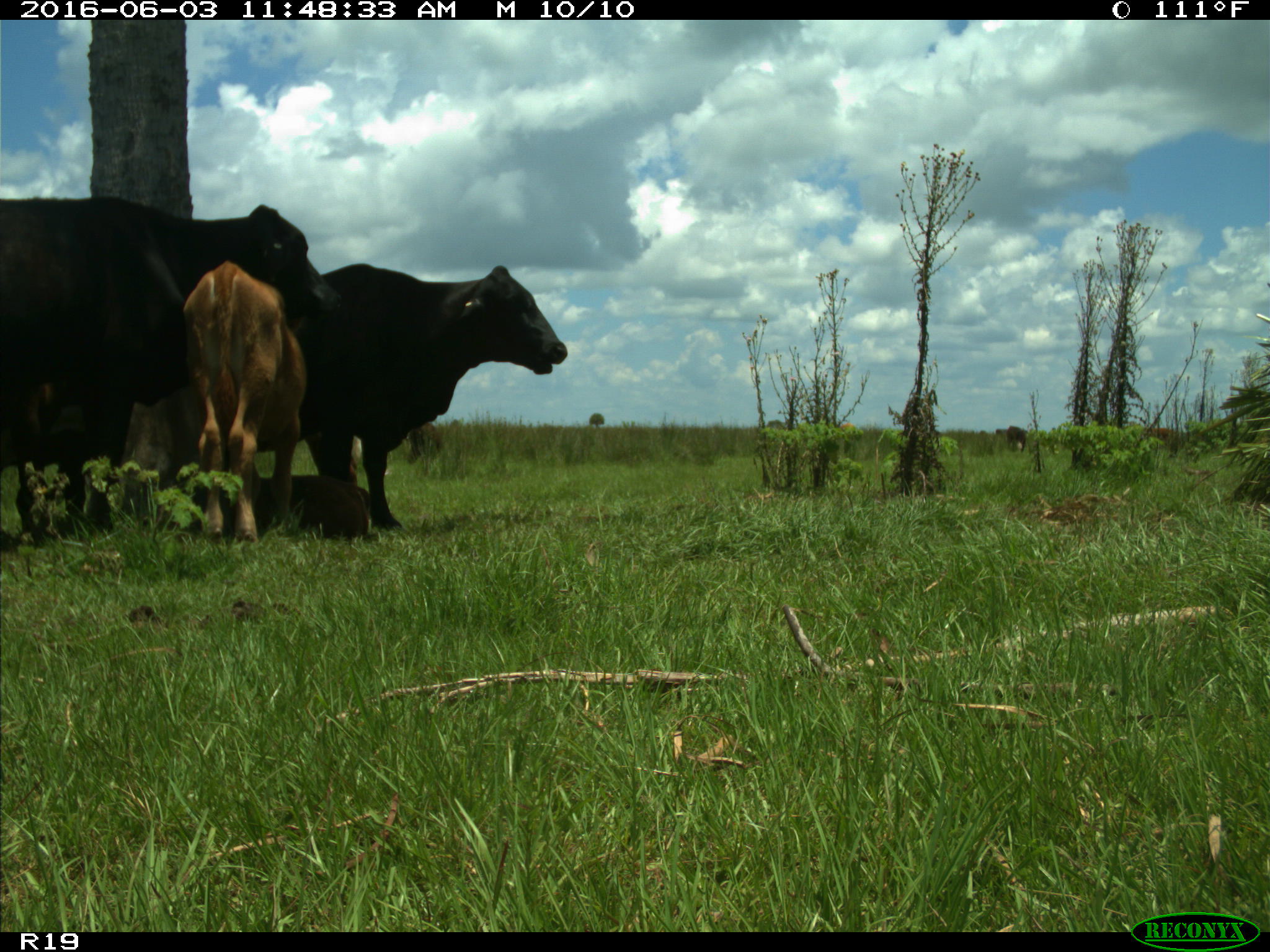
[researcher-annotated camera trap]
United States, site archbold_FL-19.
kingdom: Animalia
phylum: Chordata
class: Mammalia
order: Artiodactyla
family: Bovidae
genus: Bos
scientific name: Bos taurus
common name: domestic cow